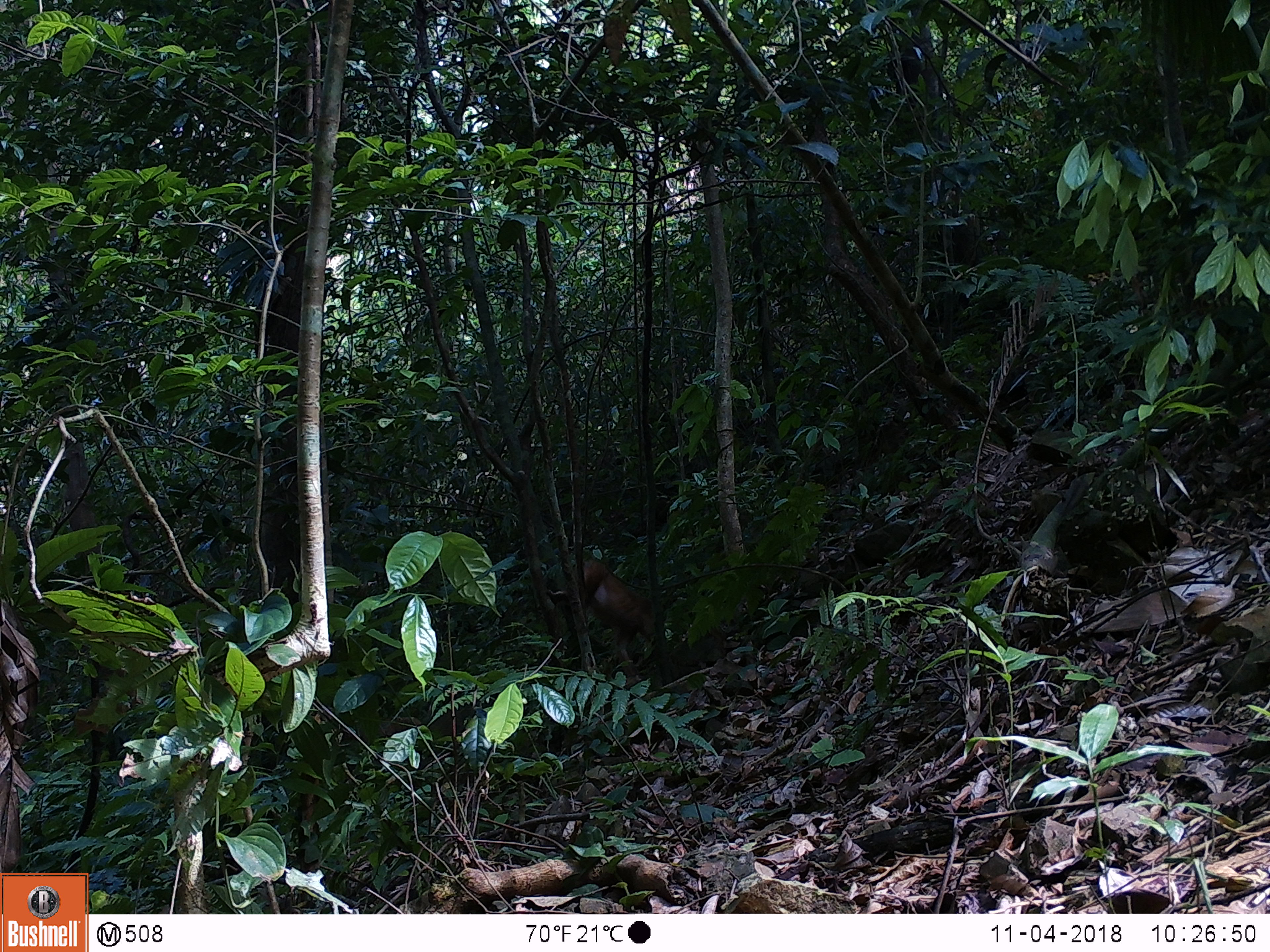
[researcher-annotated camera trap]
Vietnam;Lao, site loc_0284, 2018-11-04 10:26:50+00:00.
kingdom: Animalia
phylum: Chordata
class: Mammalia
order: Primates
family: Cercopithecidae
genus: Macaca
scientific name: Macaca arctoides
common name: stump-tailed macaque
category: stump tailed macaque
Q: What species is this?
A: Stump tailed macaque (stump-tailed macaque) (Macaca arctoides).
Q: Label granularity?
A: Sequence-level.